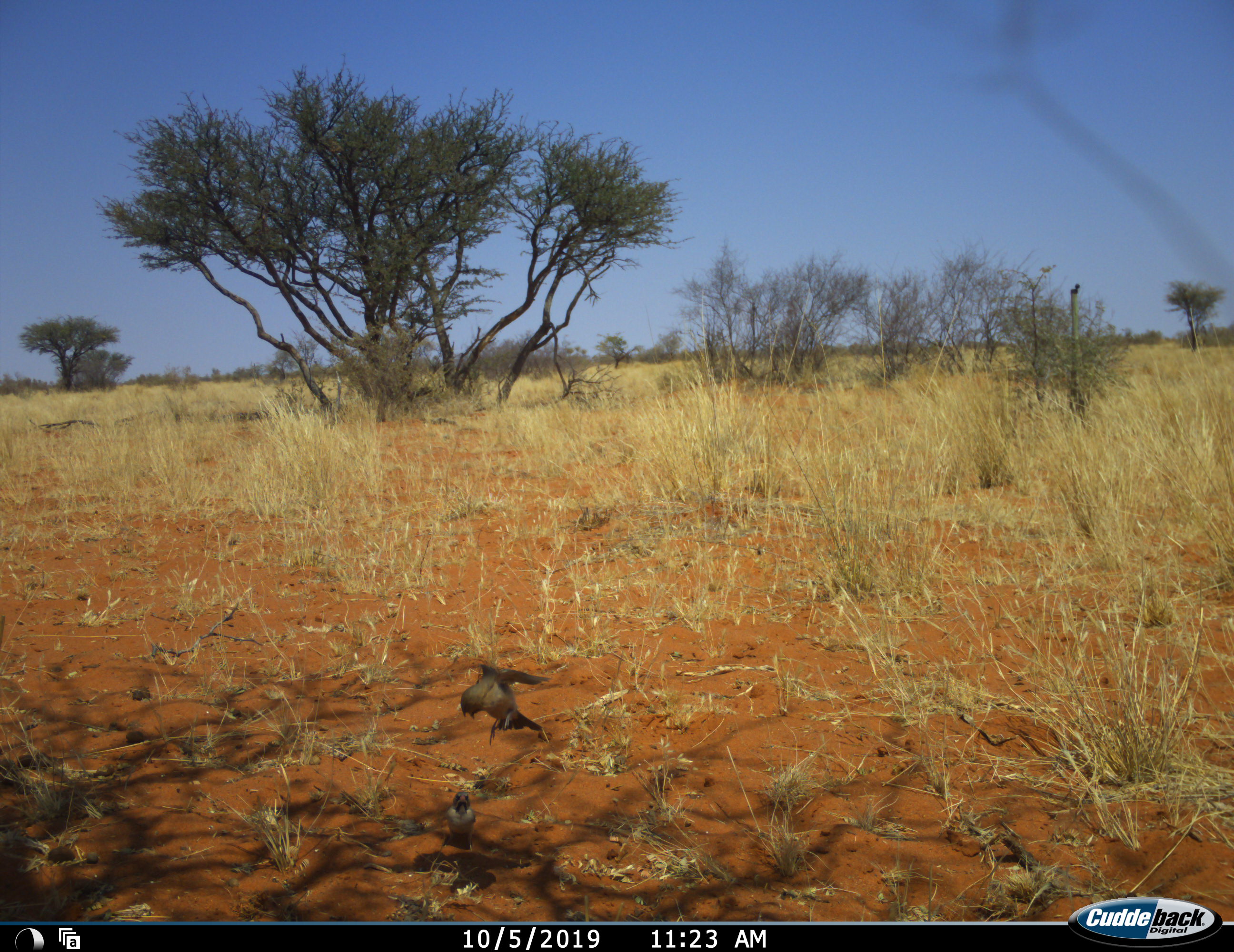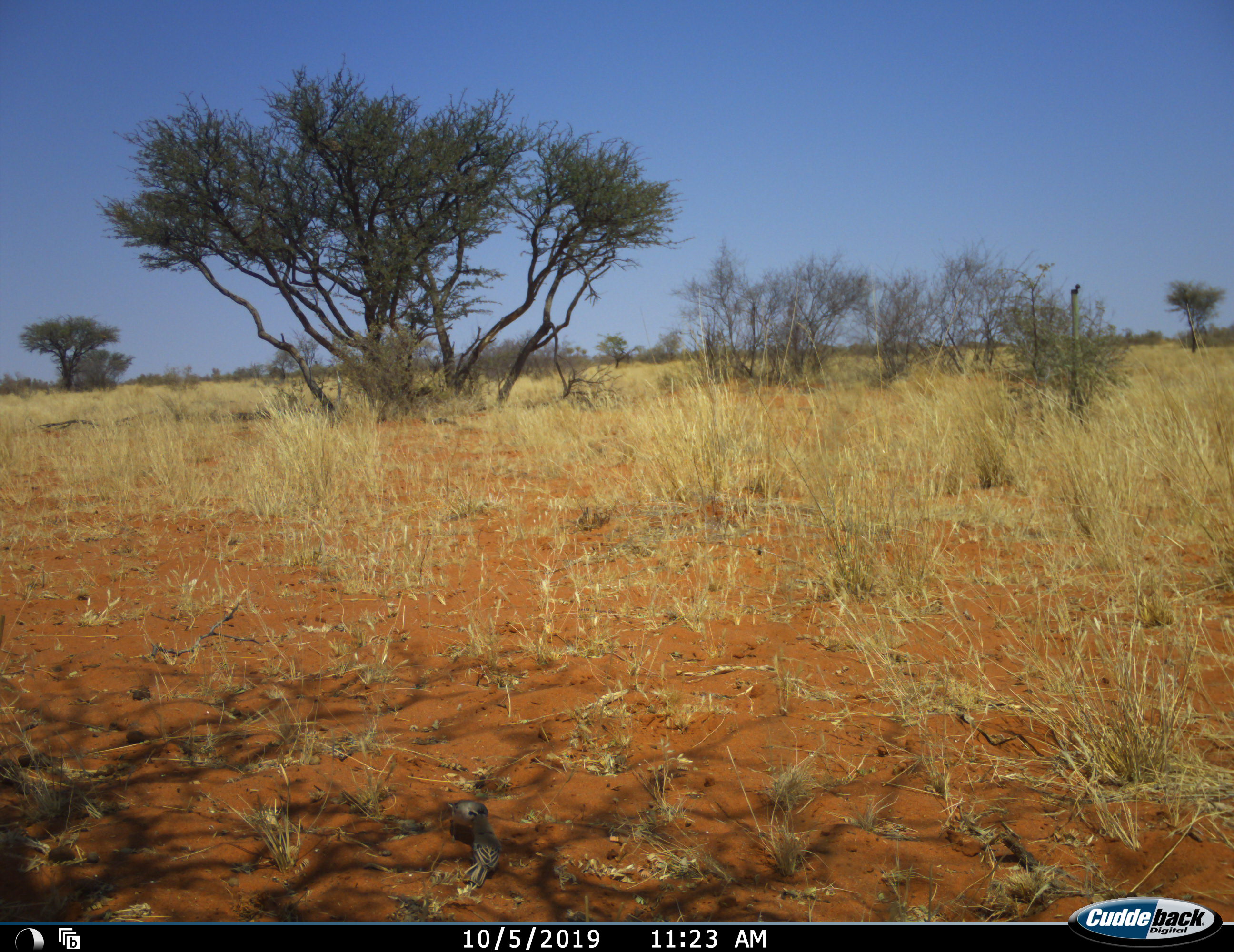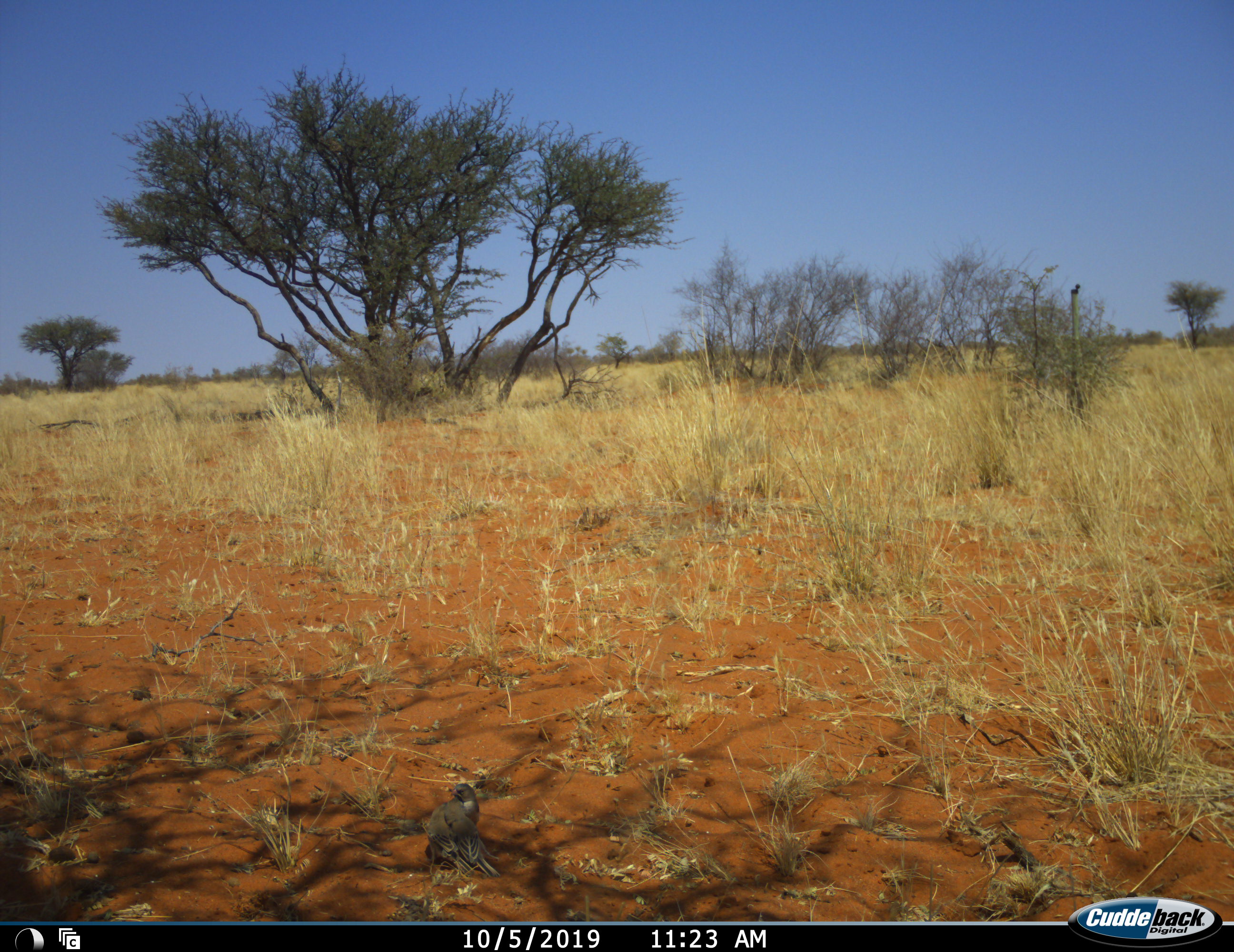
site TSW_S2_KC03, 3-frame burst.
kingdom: Animalia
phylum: Chordata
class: Aves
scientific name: Aves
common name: bird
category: birdother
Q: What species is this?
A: Birdother (bird) (Aves).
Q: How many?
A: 2.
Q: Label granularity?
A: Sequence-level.